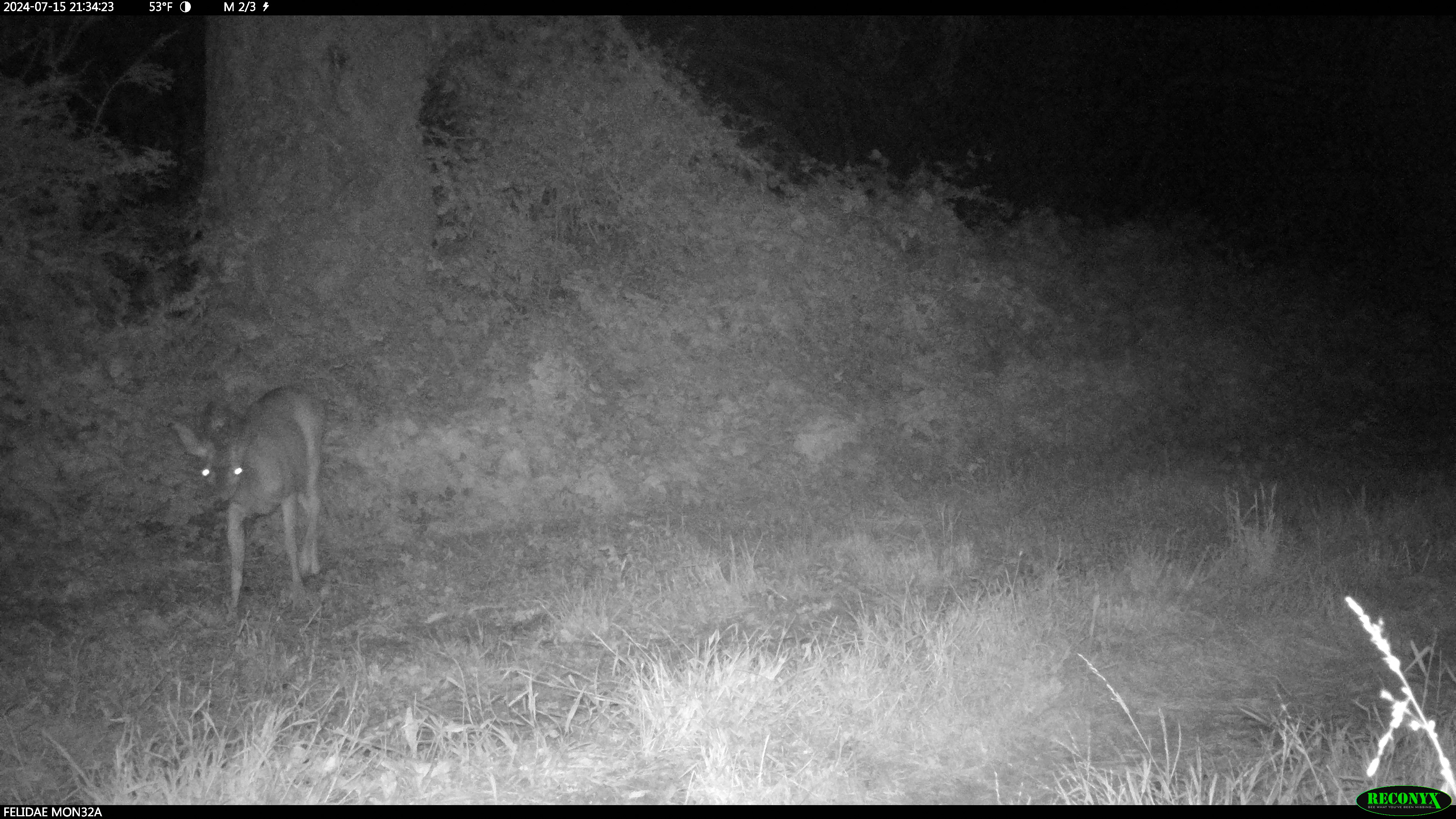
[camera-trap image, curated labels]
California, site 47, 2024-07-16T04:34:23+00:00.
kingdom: Animalia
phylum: Chordata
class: Mammalia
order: Artiodactyla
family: Cervidae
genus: Odocoileus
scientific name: Odocoileus hemionus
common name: mule deer